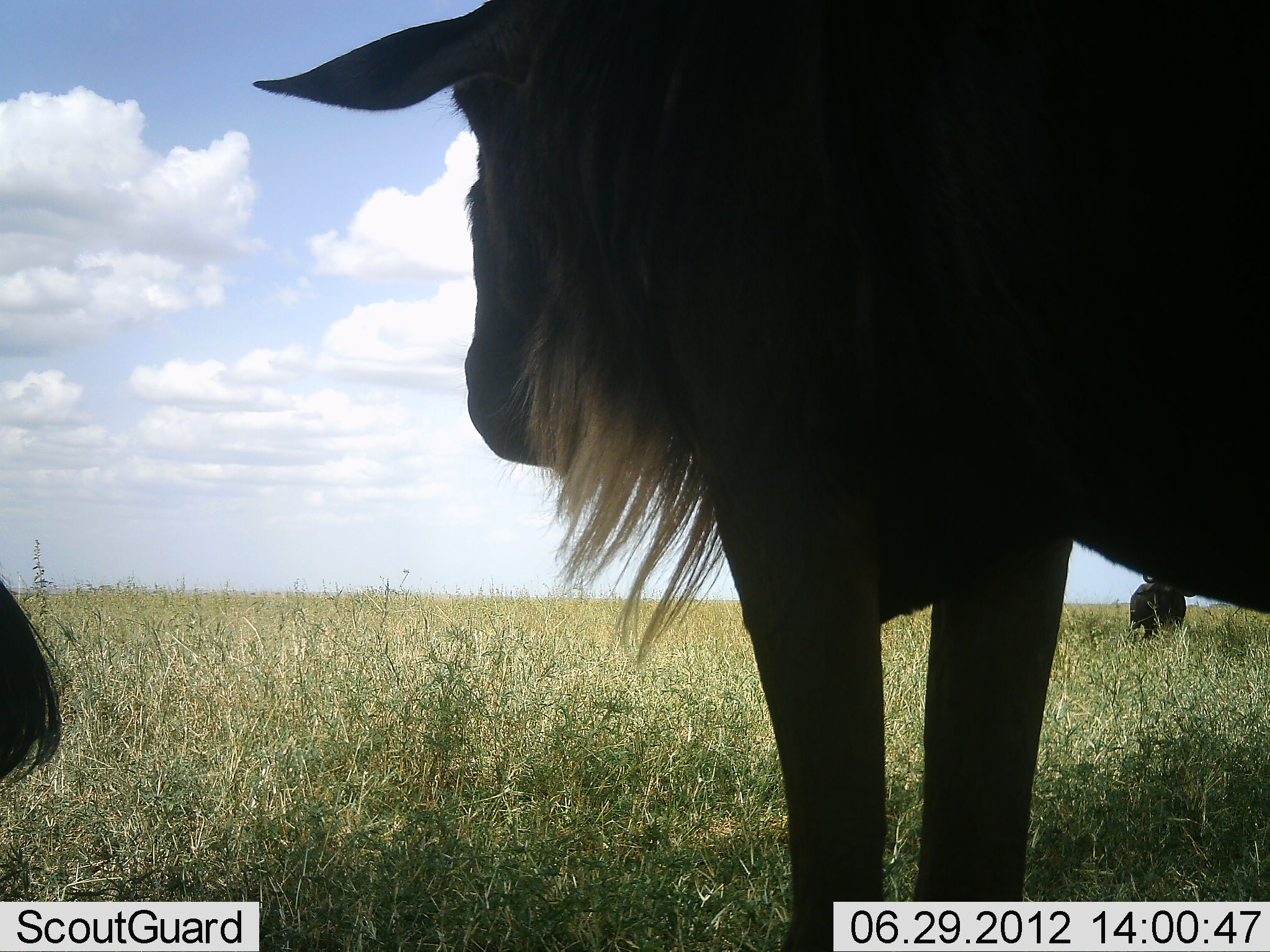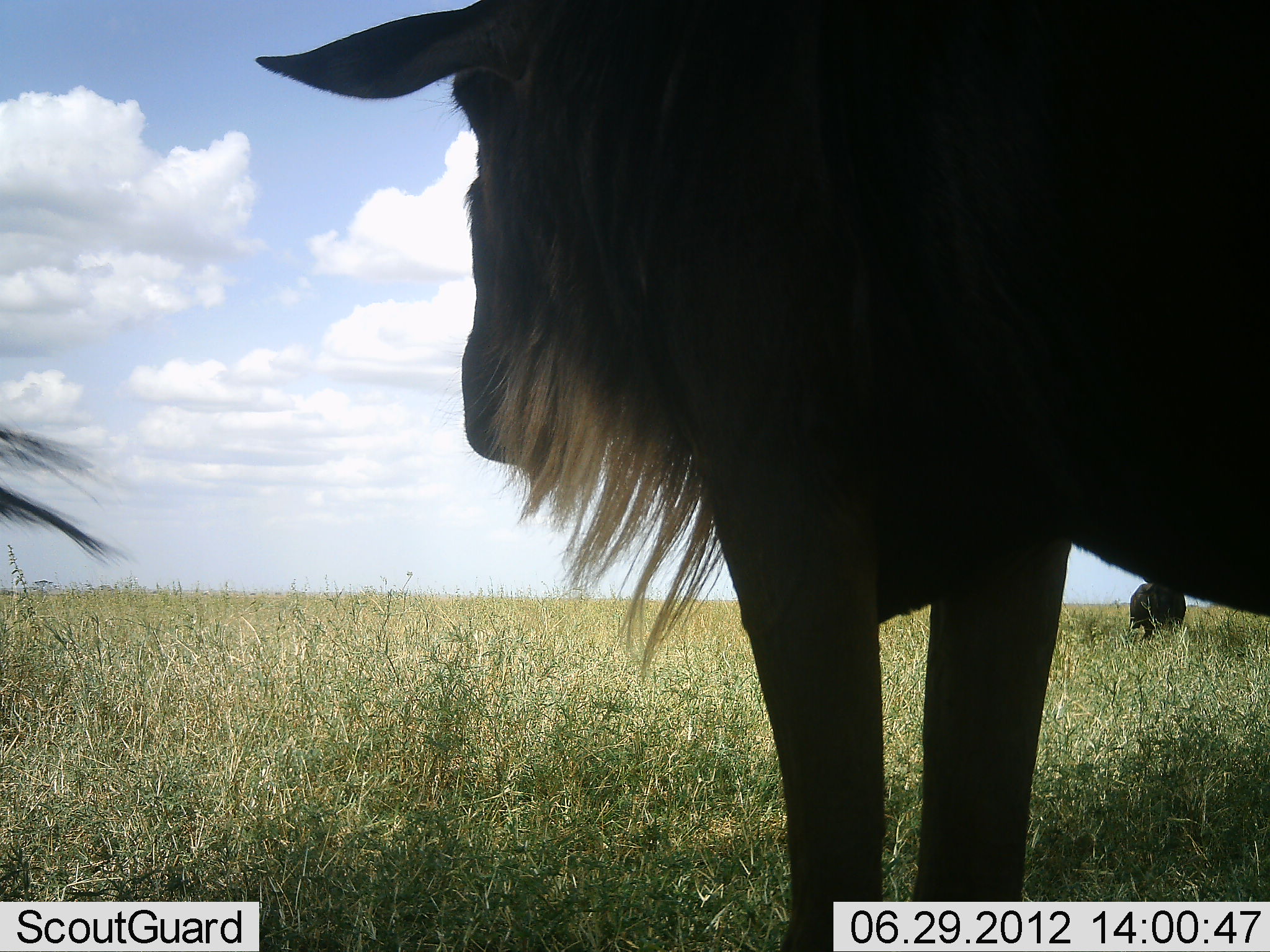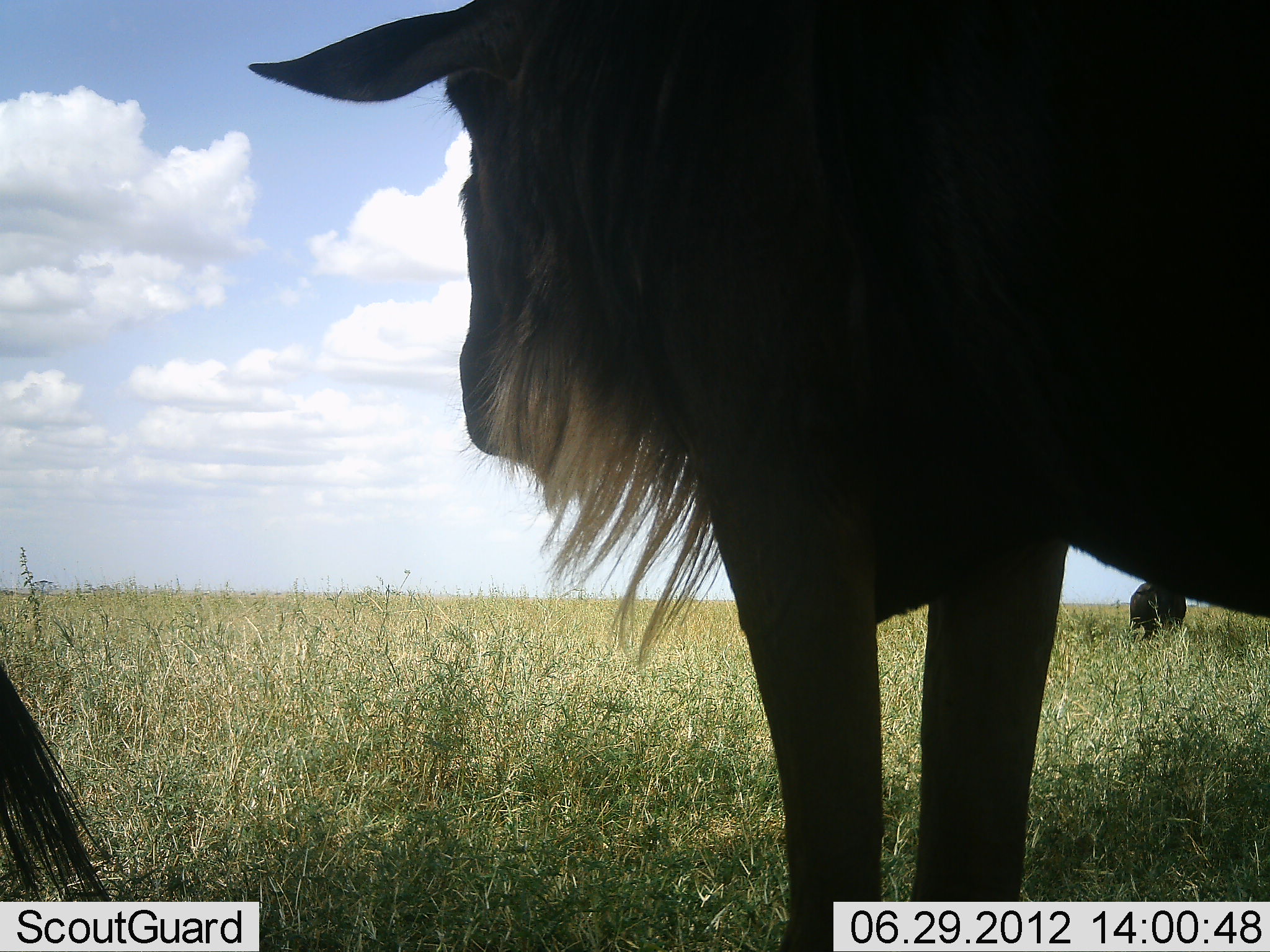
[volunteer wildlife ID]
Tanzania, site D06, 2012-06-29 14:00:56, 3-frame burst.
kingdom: Animalia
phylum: Chordata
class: Mammalia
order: Artiodactyla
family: Bovidae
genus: Connochaetes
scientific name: Connochaetes taurinus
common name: blue wildebeest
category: wildebeest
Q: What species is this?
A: Wildebeest (blue wildebeest) (Connochaetes taurinus).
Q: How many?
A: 3.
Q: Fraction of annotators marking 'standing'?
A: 100%.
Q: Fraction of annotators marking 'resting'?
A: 0%.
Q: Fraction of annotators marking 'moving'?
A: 0%.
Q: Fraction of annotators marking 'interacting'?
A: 0%.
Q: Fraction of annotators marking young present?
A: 0%.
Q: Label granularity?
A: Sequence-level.